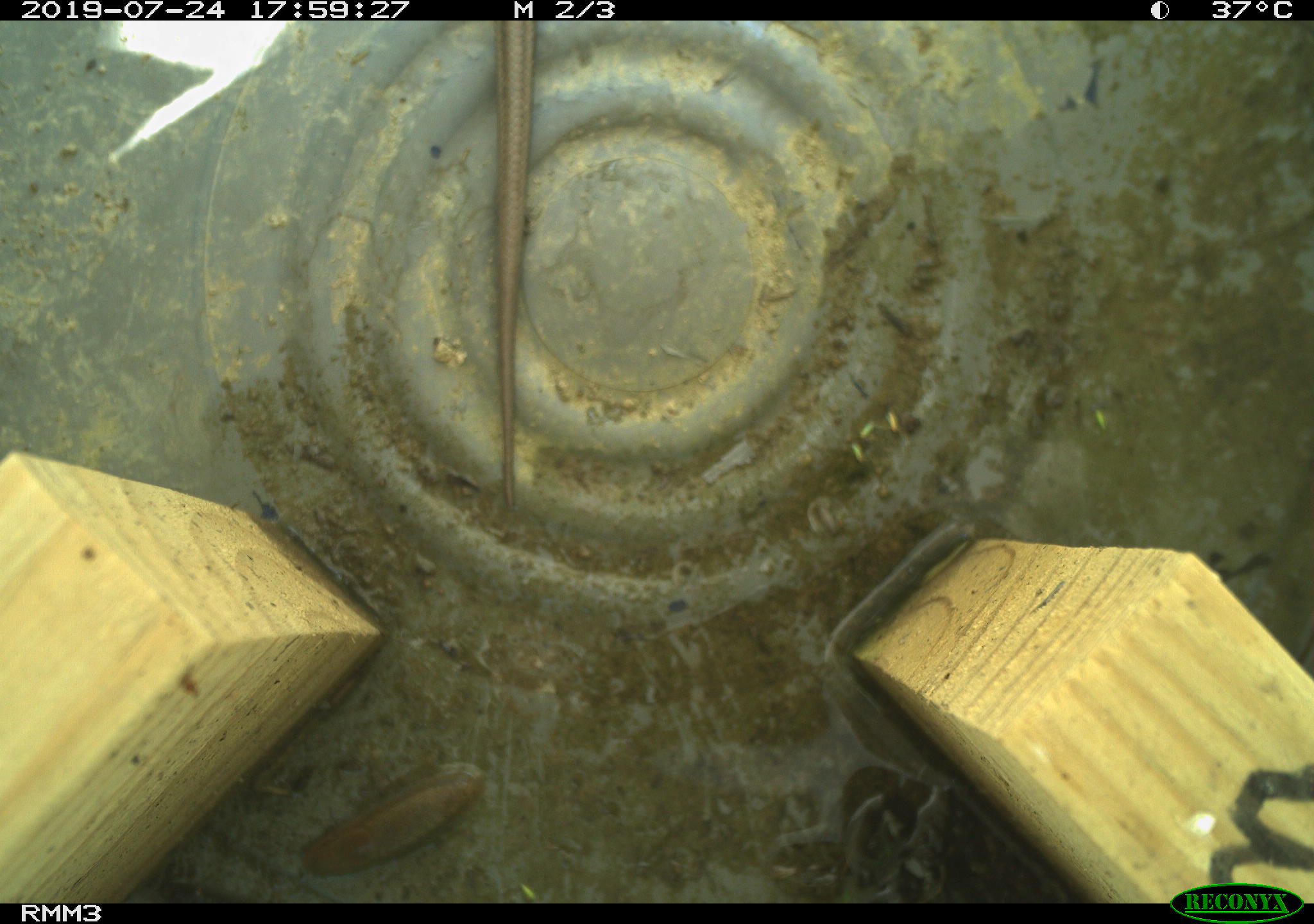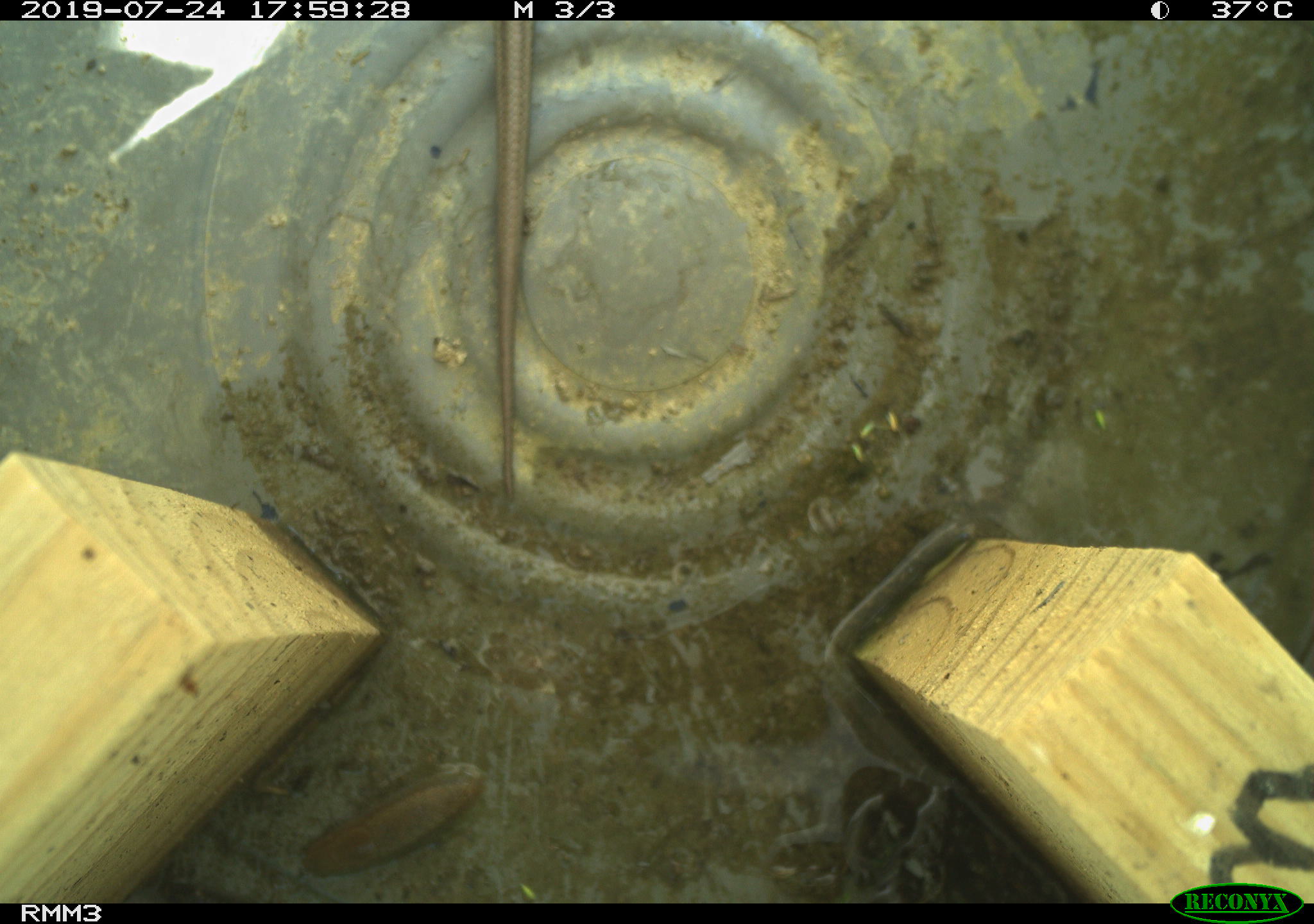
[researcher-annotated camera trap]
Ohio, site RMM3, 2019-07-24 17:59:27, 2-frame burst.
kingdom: Animalia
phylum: Chordata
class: Reptilia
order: Squamata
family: Scincidae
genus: Plestiodon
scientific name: Plestiodon fasciatus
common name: common five-lined skink